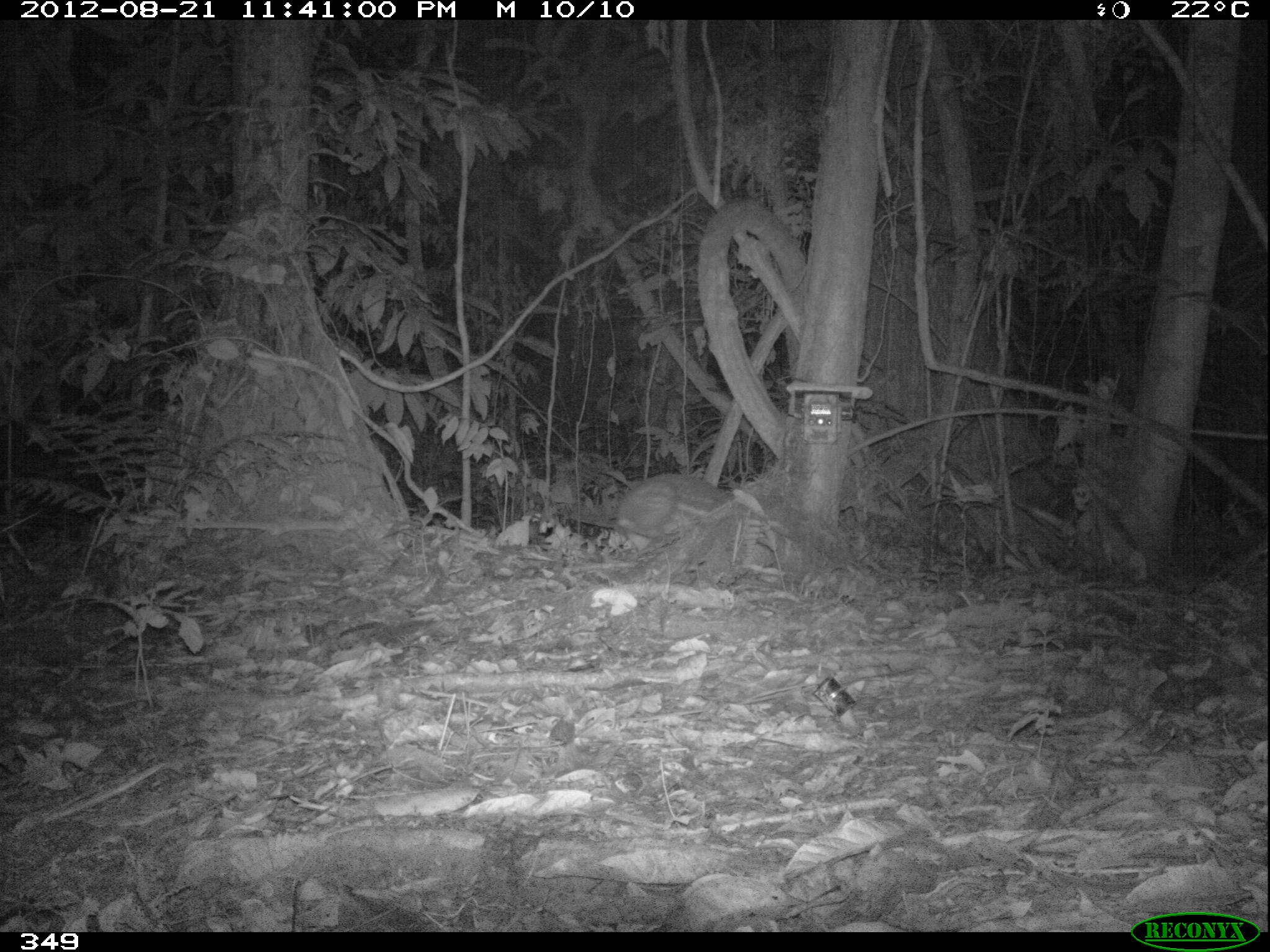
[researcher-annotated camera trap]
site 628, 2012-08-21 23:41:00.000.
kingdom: Animalia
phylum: Chordata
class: Mammalia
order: Rodentia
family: Cuniculidae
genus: Cuniculus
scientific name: Cuniculus paca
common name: spotted paca